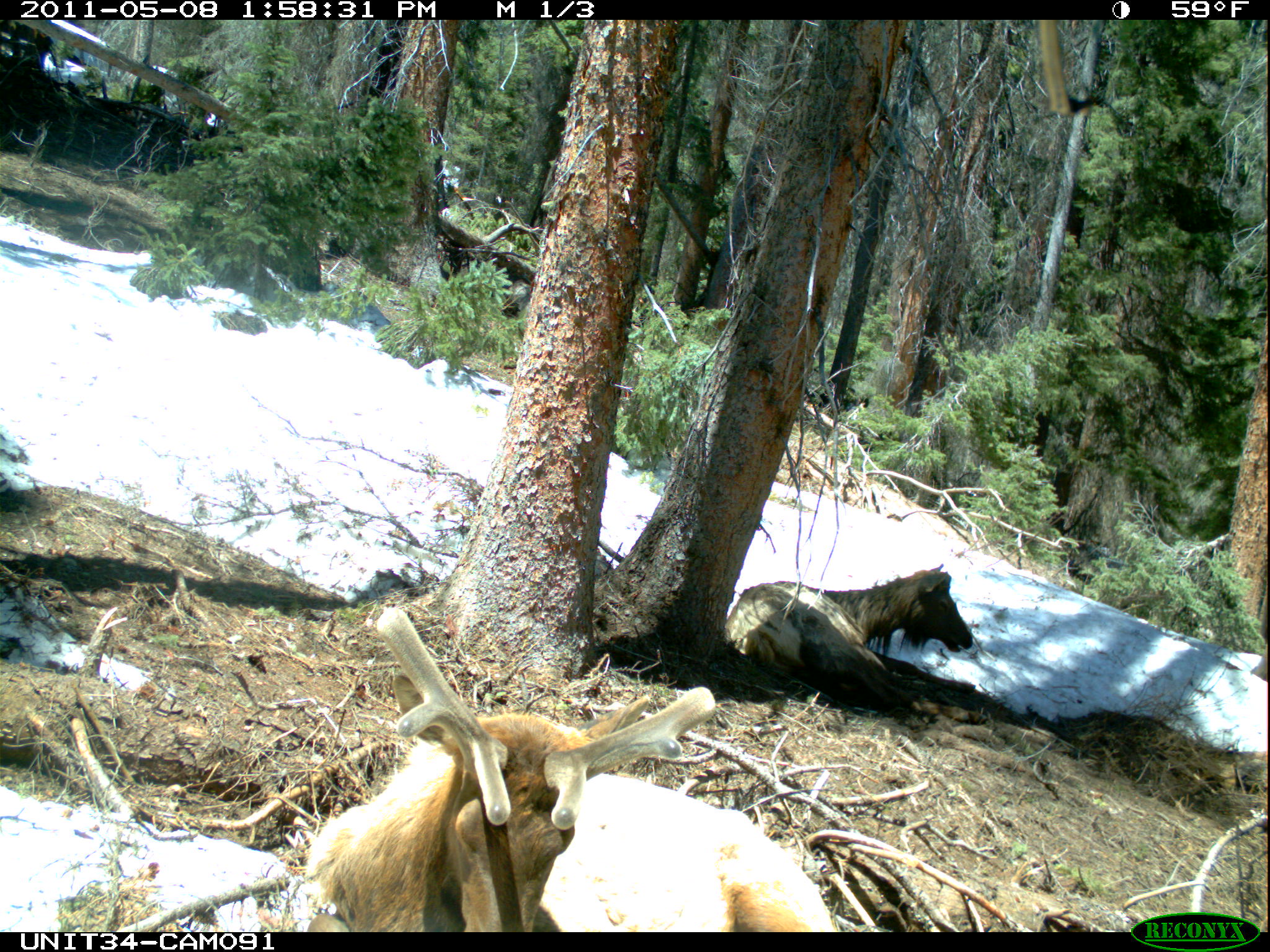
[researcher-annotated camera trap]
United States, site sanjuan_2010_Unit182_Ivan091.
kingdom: Animalia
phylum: Chordata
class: Mammalia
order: Artiodactyla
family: Cervidae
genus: Cervus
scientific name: Cervus elaphus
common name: red deer